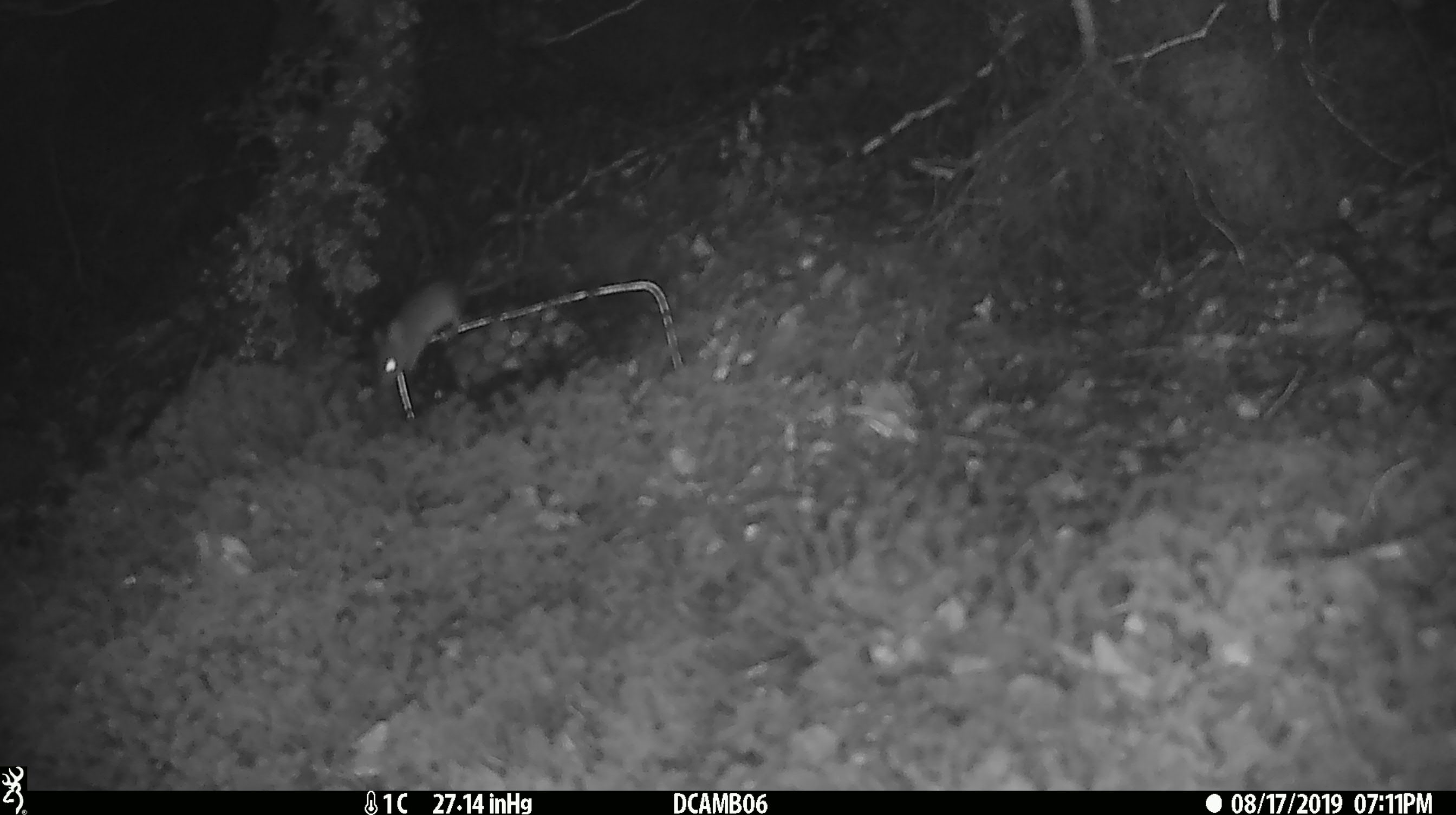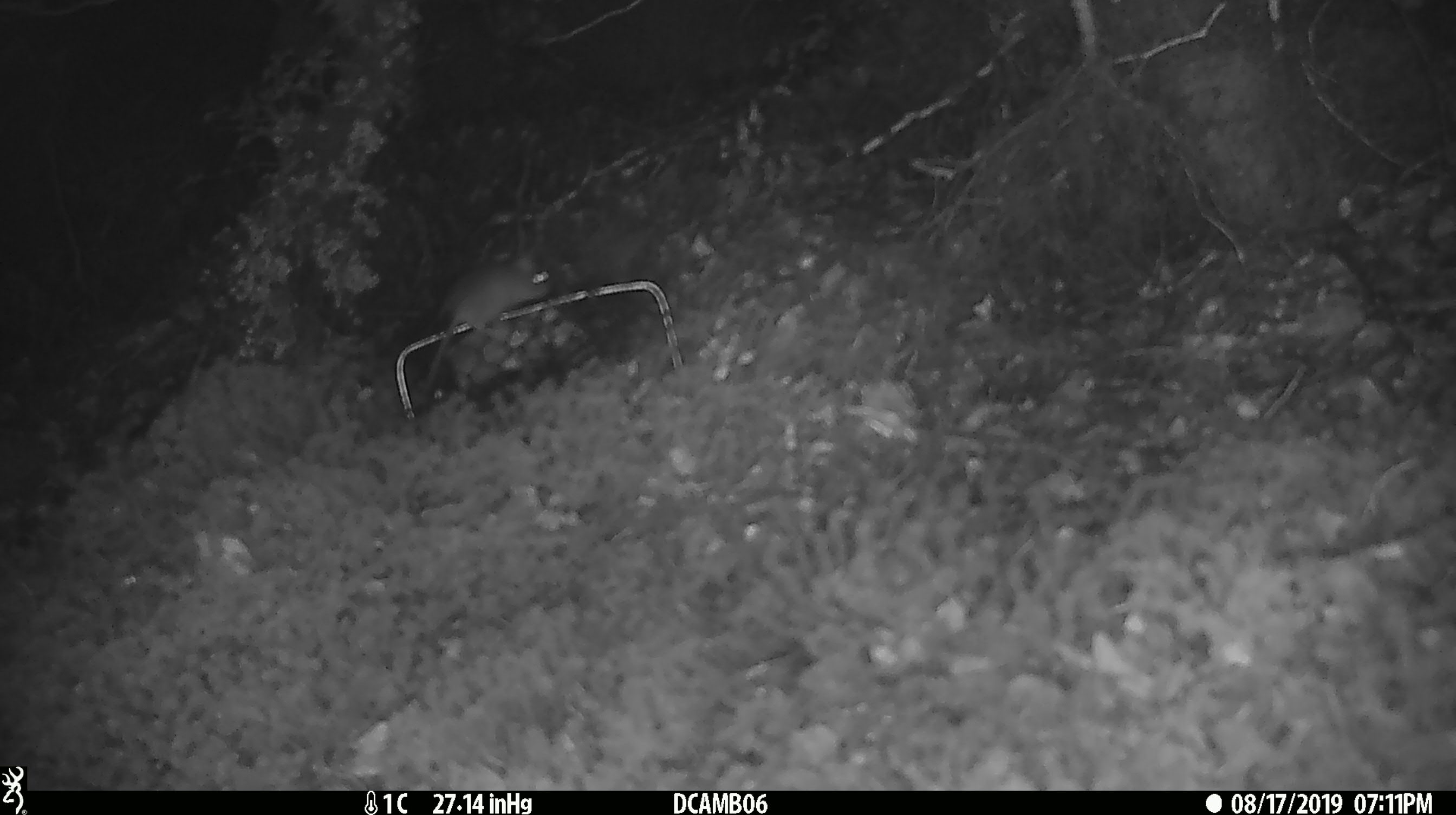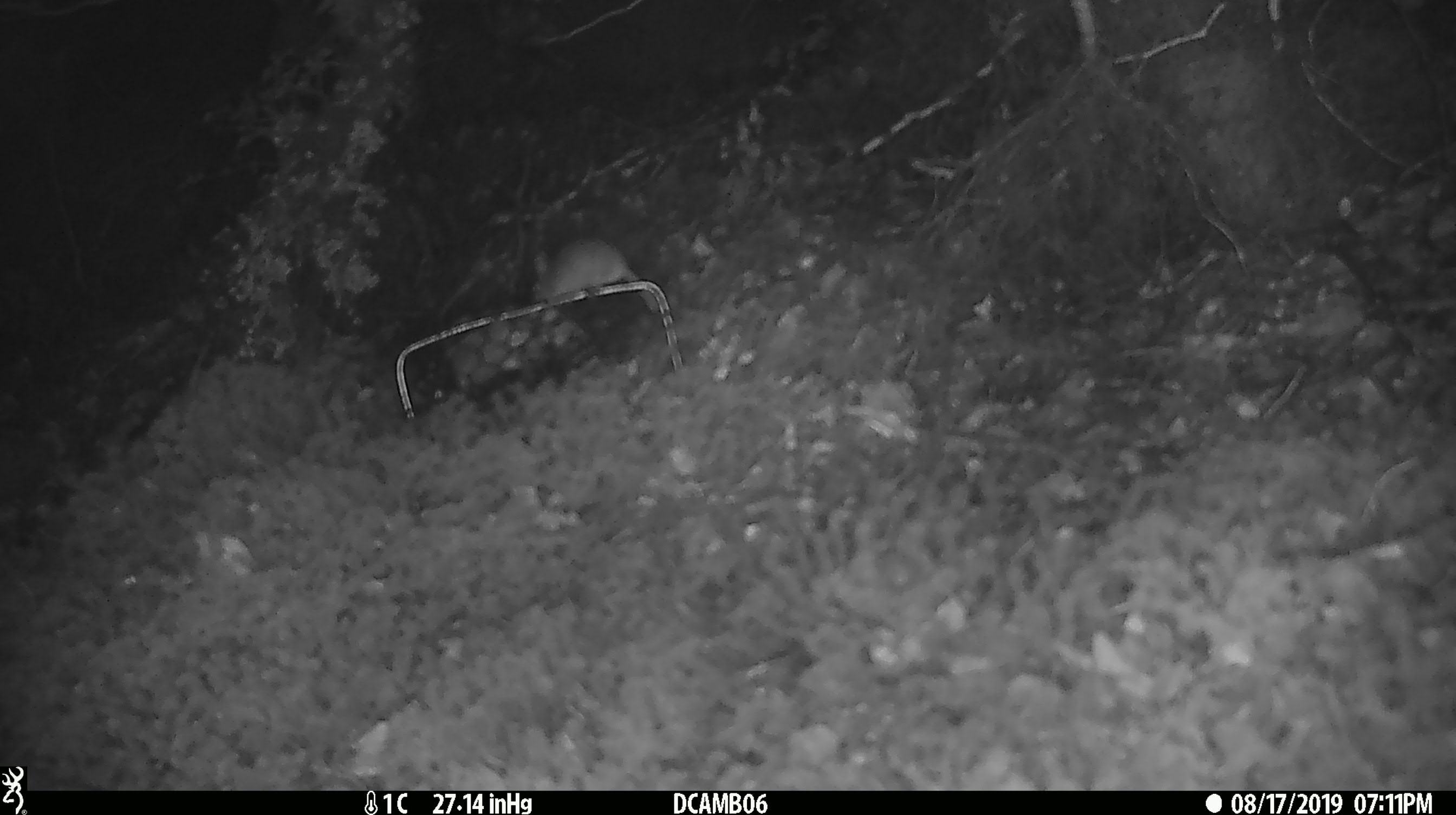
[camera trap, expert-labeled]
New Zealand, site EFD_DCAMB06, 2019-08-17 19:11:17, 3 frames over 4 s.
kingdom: Animalia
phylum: Chordata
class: Mammalia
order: Rodentia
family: Muridae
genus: Mus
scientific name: Mus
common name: mouse